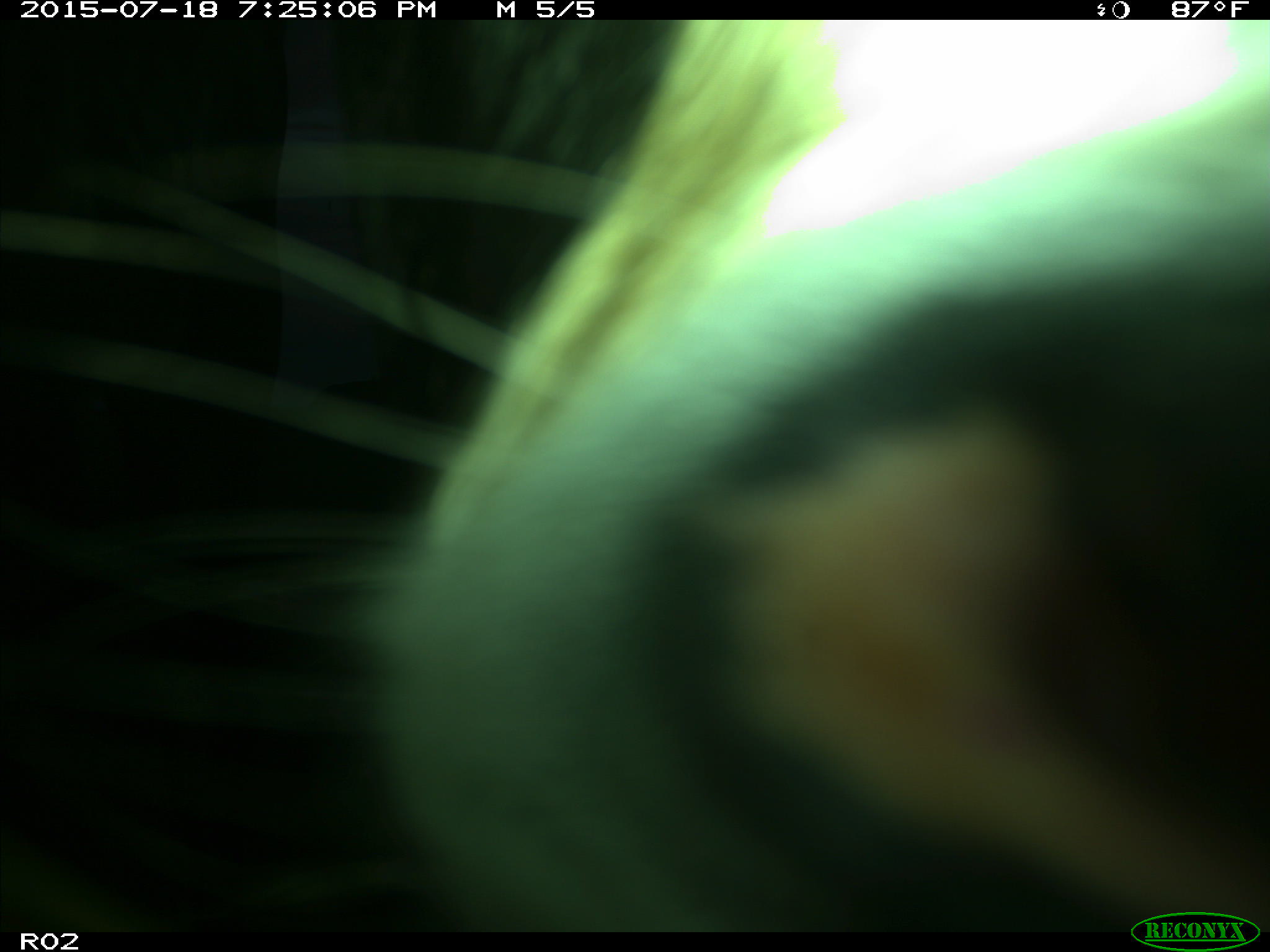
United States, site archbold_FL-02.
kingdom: Animalia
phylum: Chordata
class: Mammalia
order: Artiodactyla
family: Bovidae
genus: Bos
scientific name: Bos taurus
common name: domestic cow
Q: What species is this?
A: Bos taurus (domestic cow).